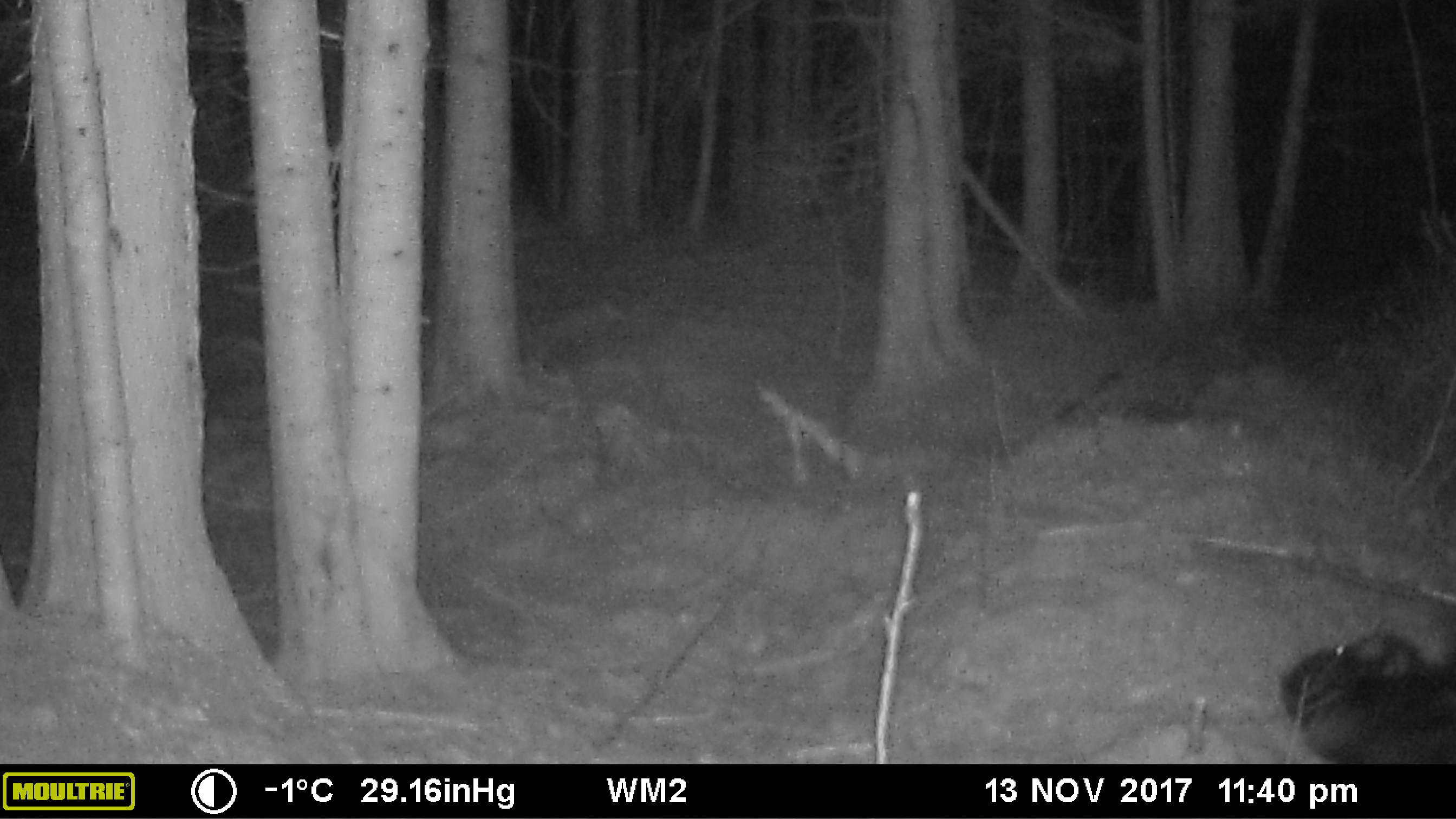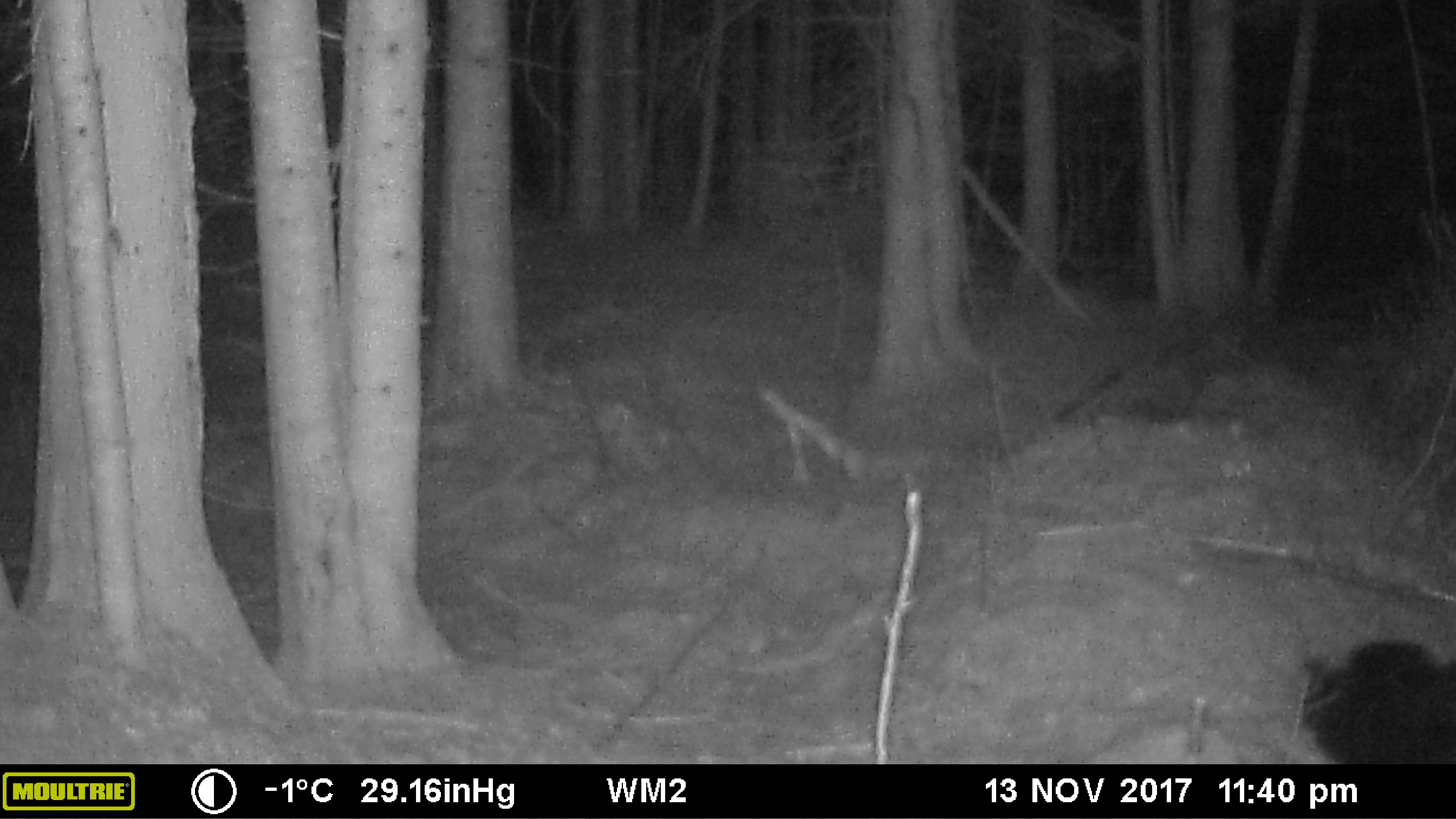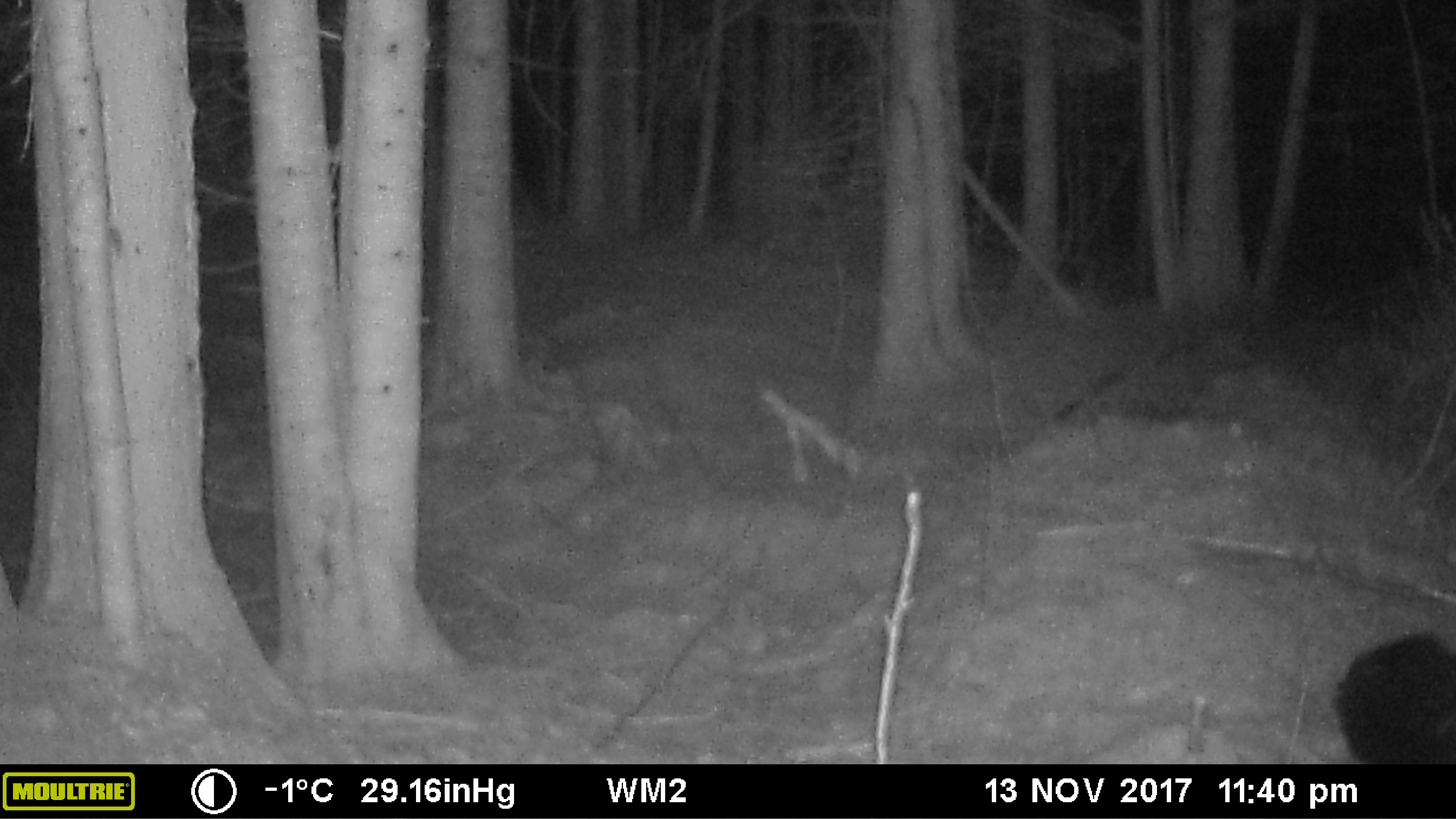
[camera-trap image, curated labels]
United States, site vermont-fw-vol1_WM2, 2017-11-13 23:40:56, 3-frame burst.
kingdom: Animalia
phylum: Chordata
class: Mammalia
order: Carnivora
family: Ursidae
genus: Ursus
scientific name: Ursus americanus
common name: black bear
Black bear (Ursus americanus).